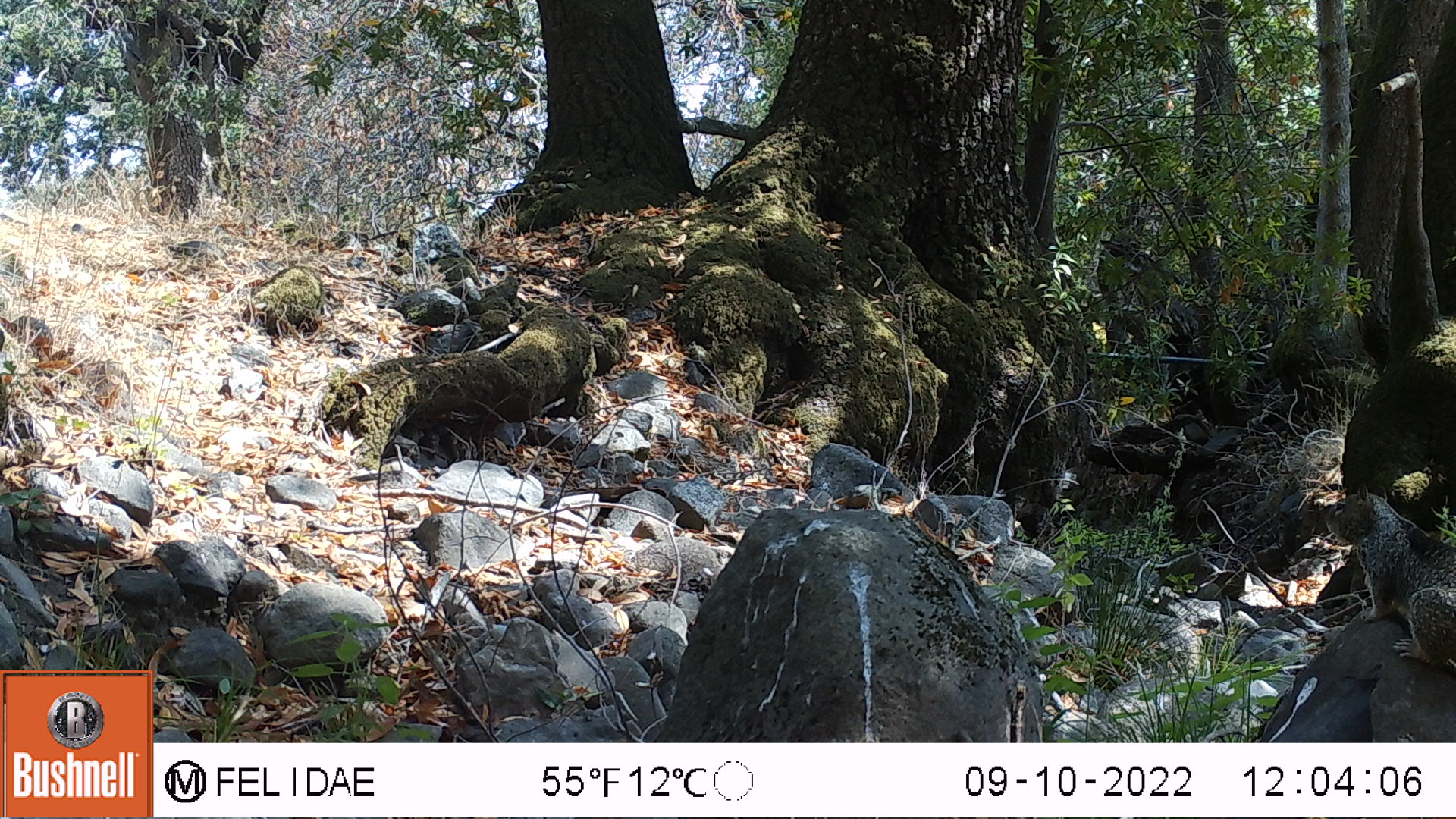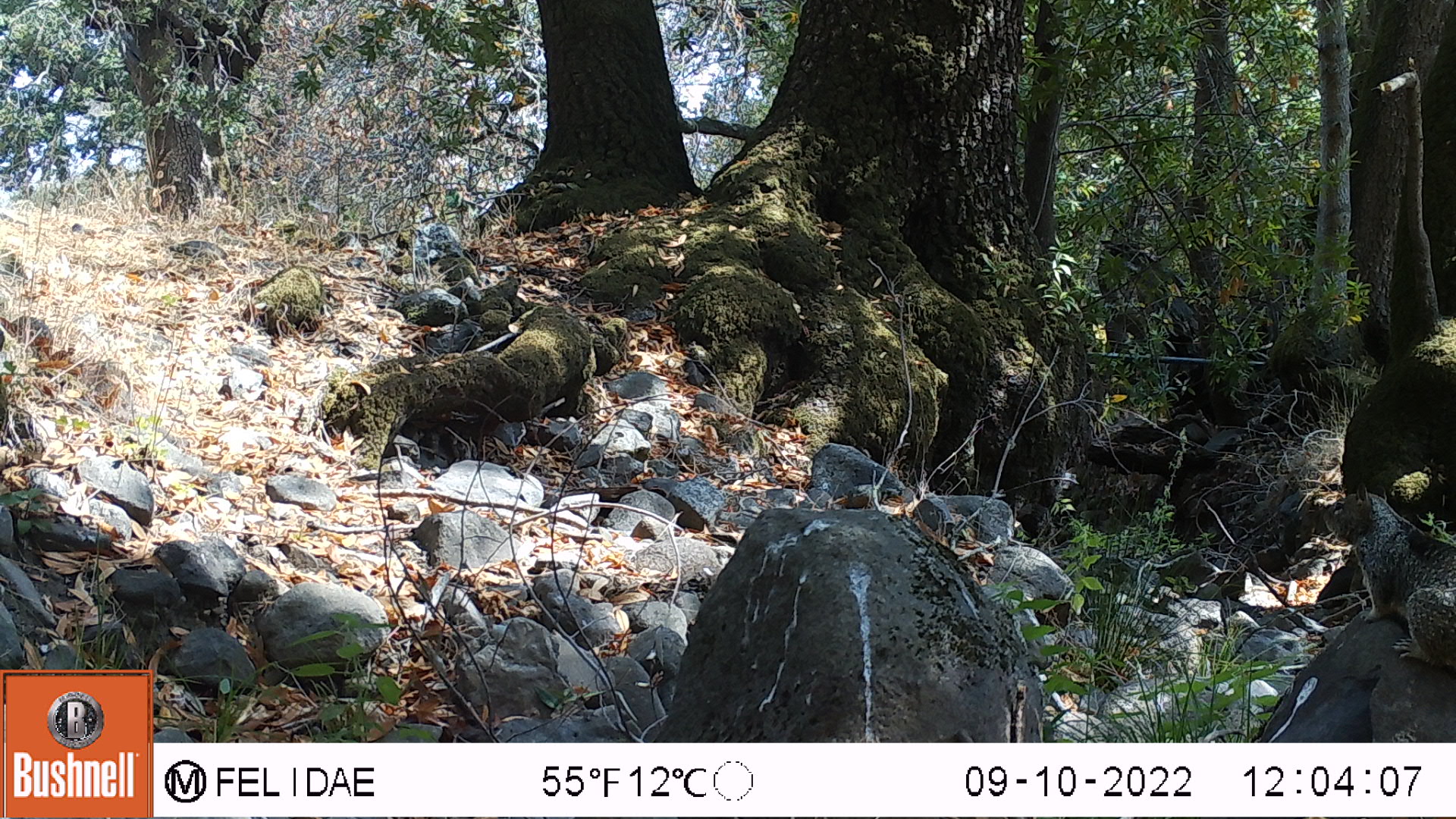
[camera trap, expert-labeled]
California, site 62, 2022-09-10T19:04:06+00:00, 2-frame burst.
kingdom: Animalia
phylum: Chordata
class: Mammalia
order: Rodentia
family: Sciuridae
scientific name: Sciuridae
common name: squirrel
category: unknown squirrel